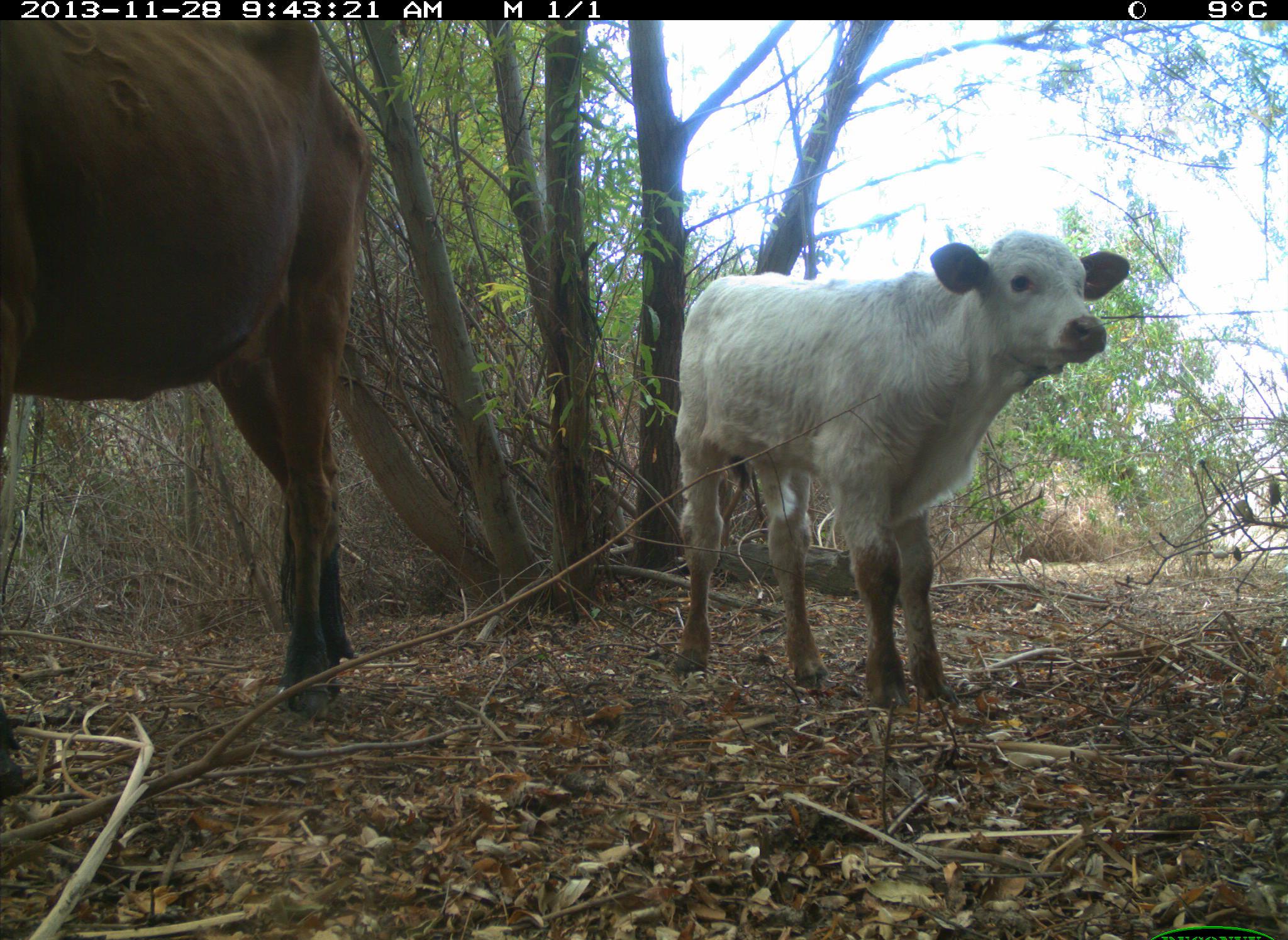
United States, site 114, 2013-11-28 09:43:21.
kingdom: Animalia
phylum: Chordata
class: Mammalia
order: Artiodactyla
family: Bovidae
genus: Bos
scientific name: Bos taurus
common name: cow